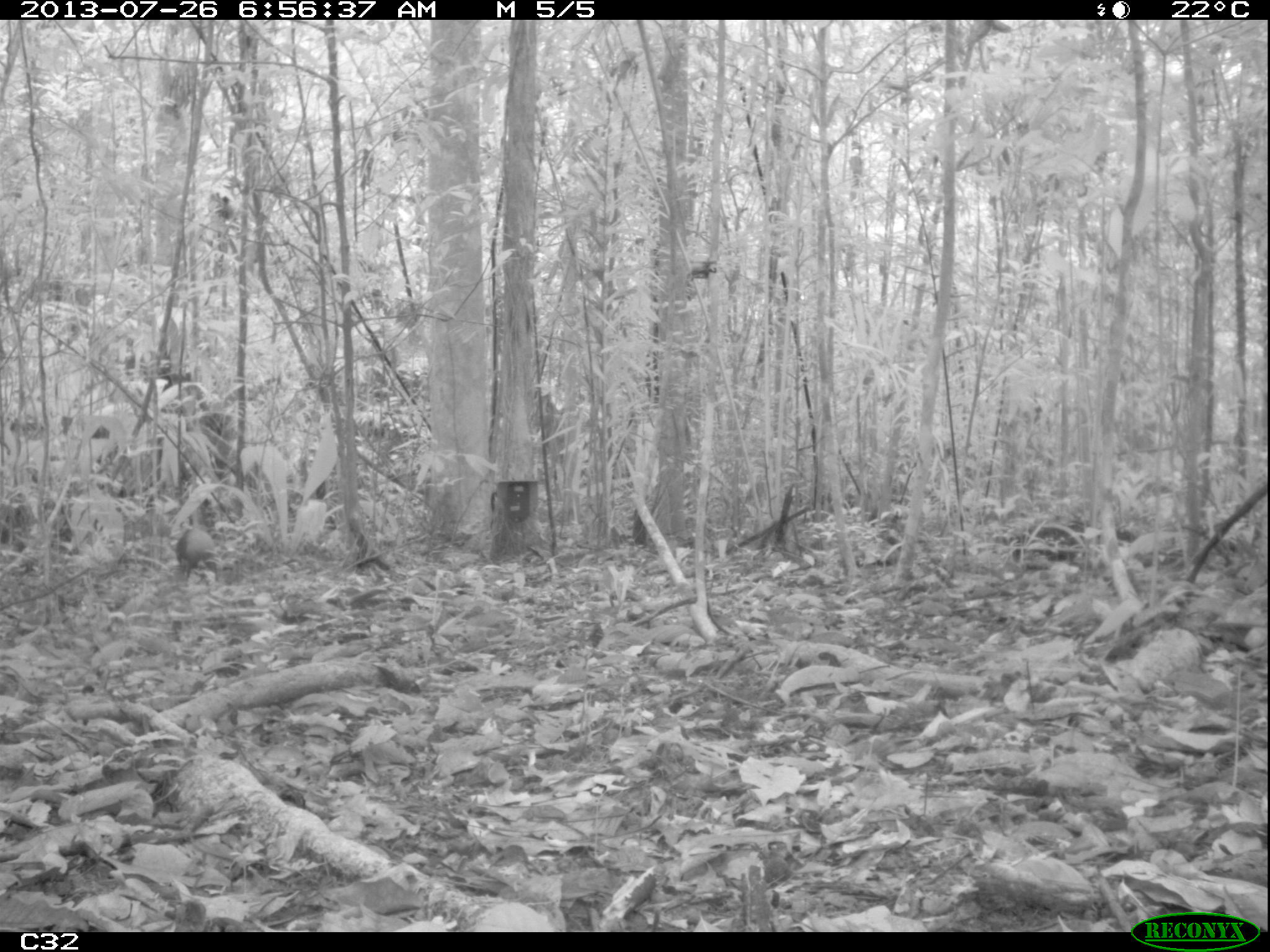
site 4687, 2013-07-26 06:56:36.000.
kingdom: Animalia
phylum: Chordata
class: Mammalia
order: Rodentia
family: Dasyproctidae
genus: Dasyprocta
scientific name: Dasyprocta leporina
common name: red-rumped agouti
Dasyprocta leporina (red-rumped agouti), count 1, age adult, sex male.